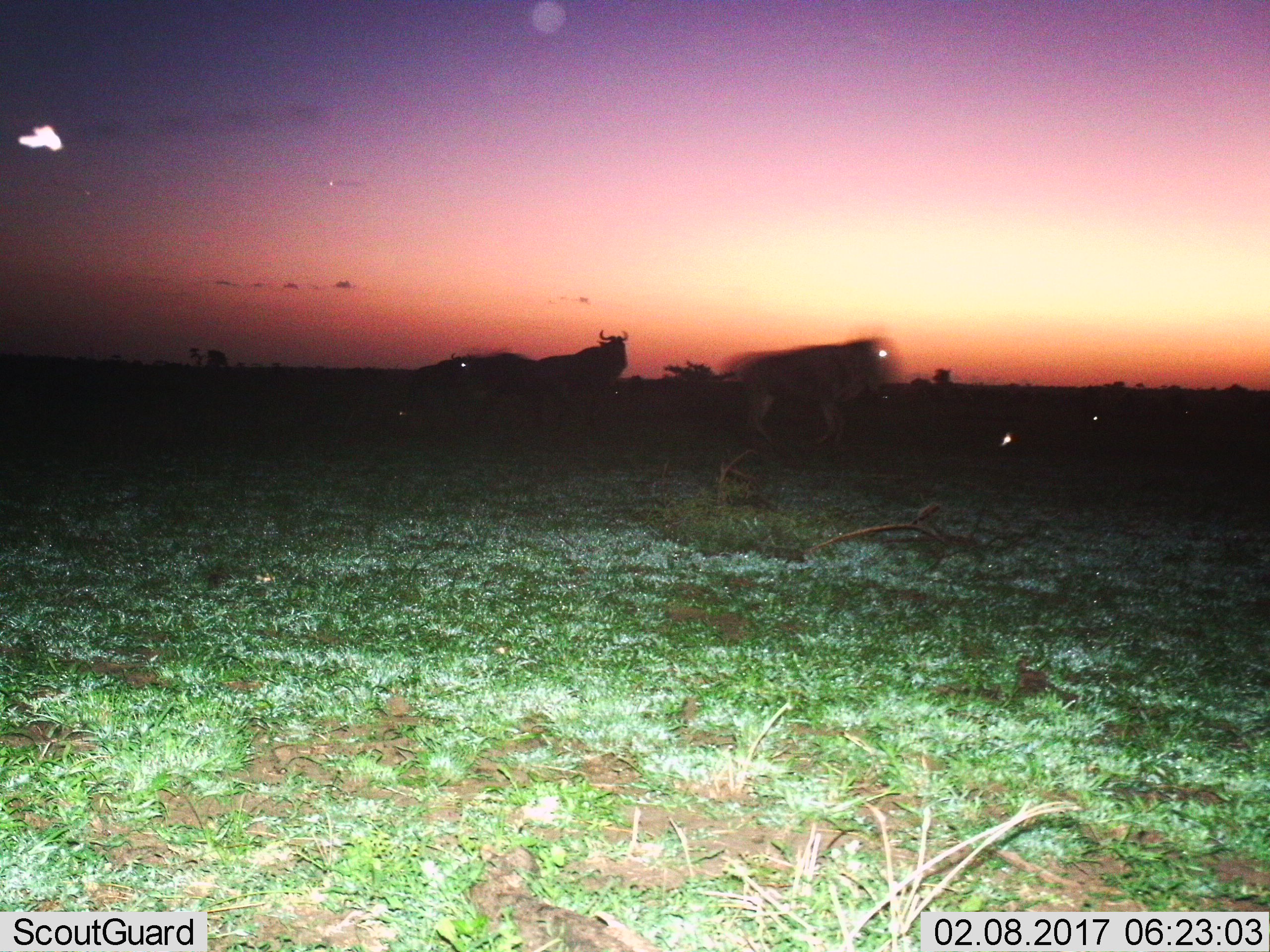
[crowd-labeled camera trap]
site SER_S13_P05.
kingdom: Animalia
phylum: Chordata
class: Mammalia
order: Artiodactyla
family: Bovidae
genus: Connochaetes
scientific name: Connochaetes taurinus taurinus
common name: blue wildebeest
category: wildebeestblue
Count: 5.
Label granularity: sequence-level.